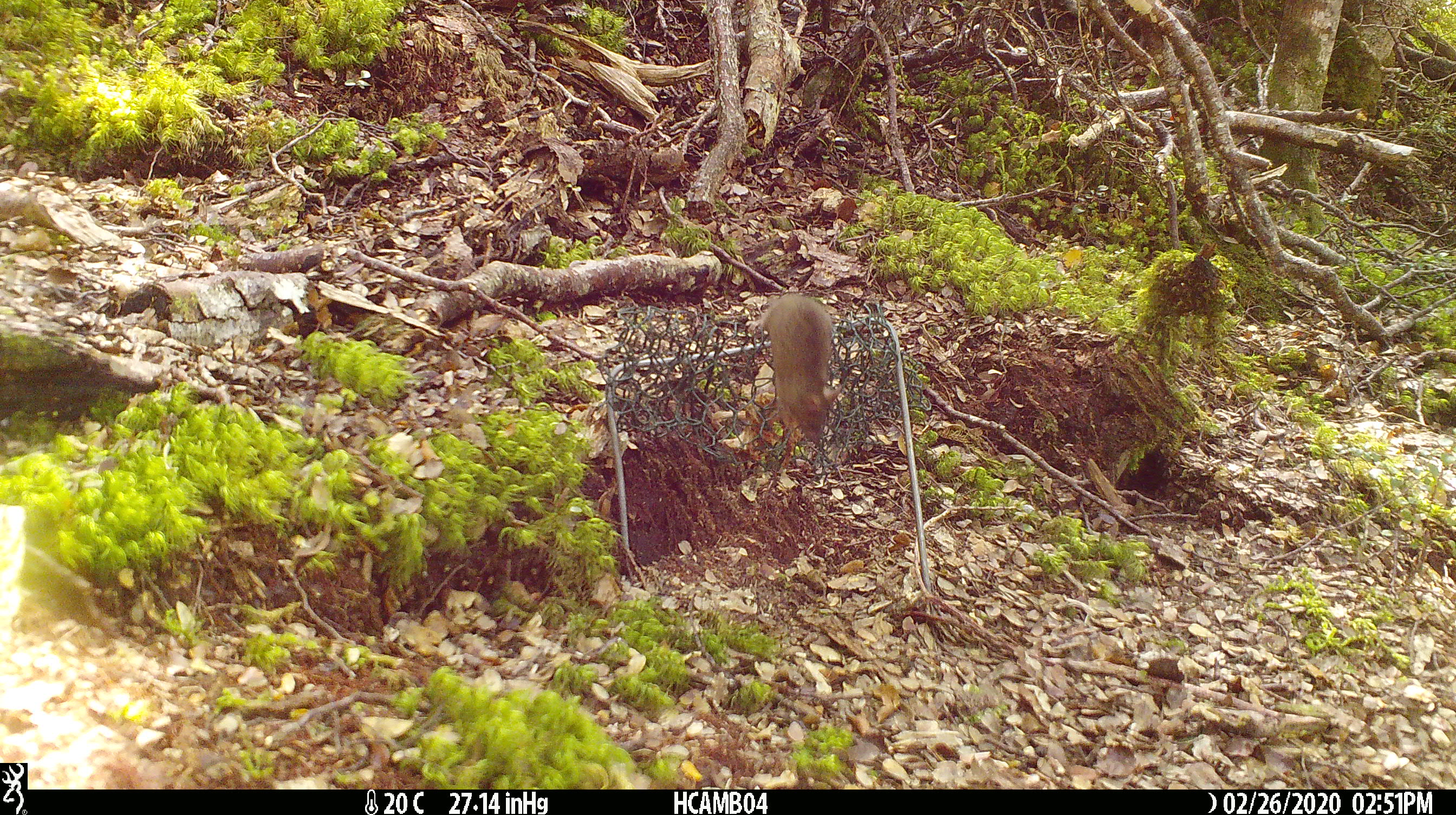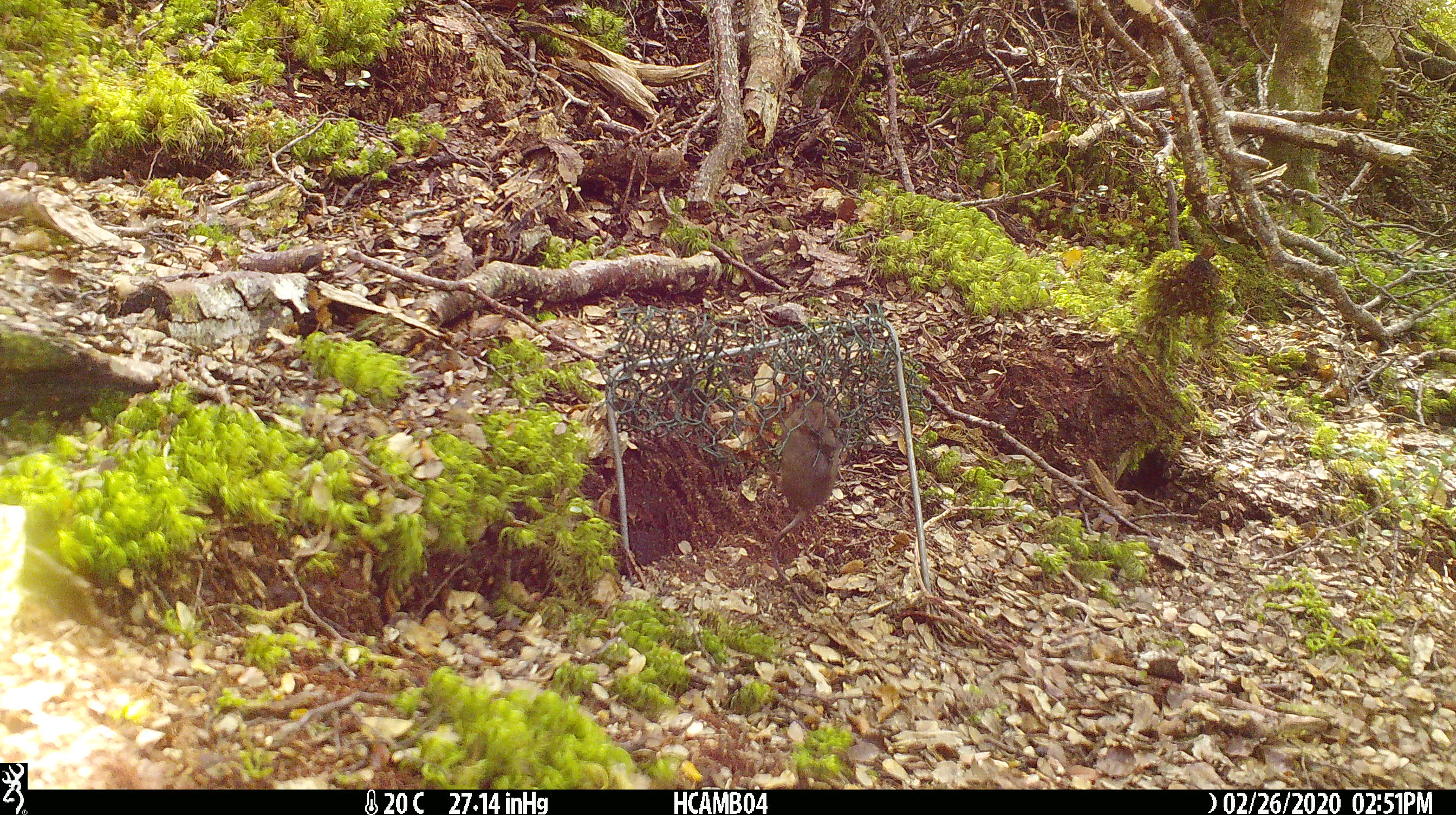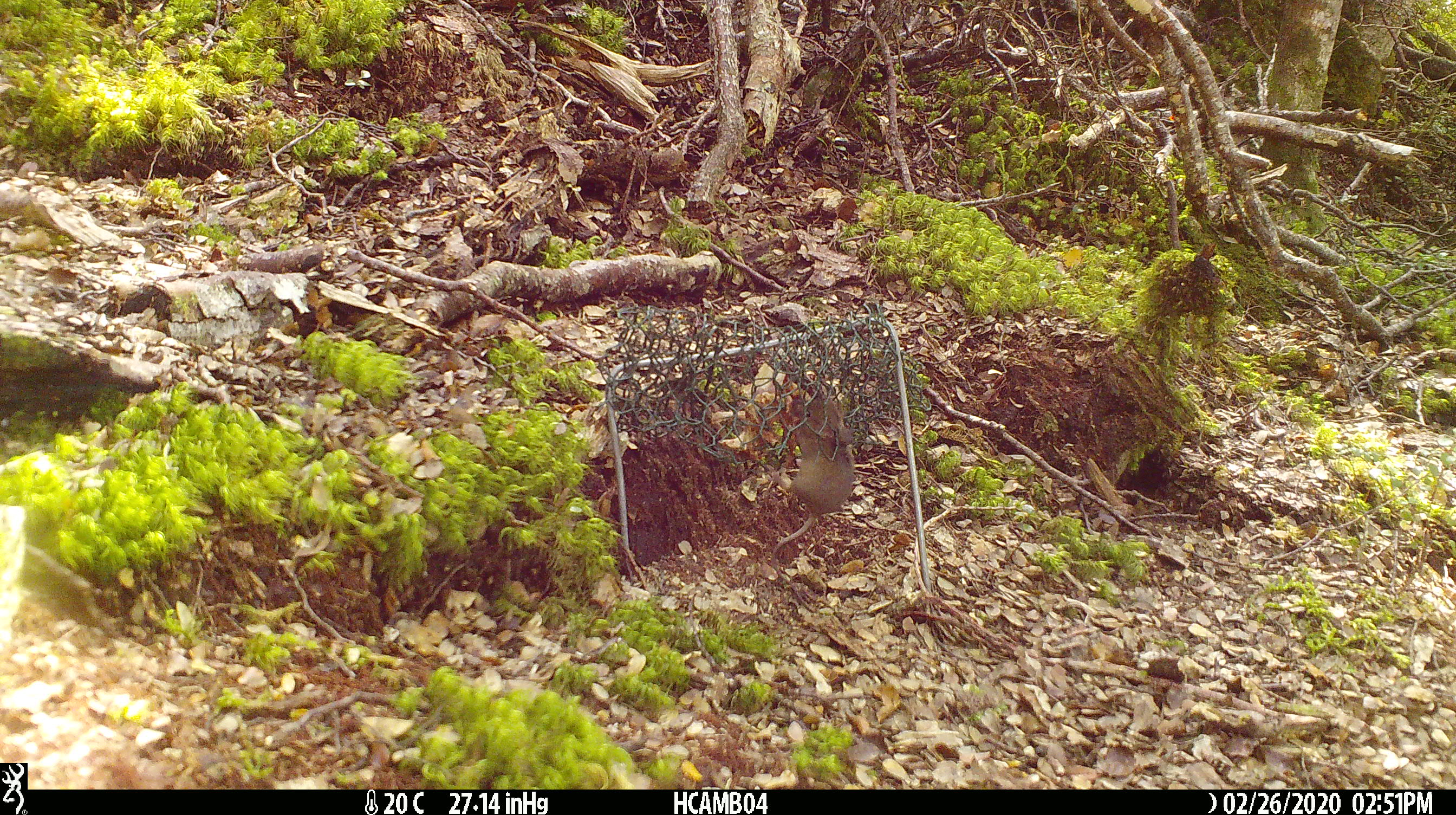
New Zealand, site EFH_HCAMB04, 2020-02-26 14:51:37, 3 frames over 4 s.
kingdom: Animalia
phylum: Chordata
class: Mammalia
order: Rodentia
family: Muridae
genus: Mus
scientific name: Mus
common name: mouse